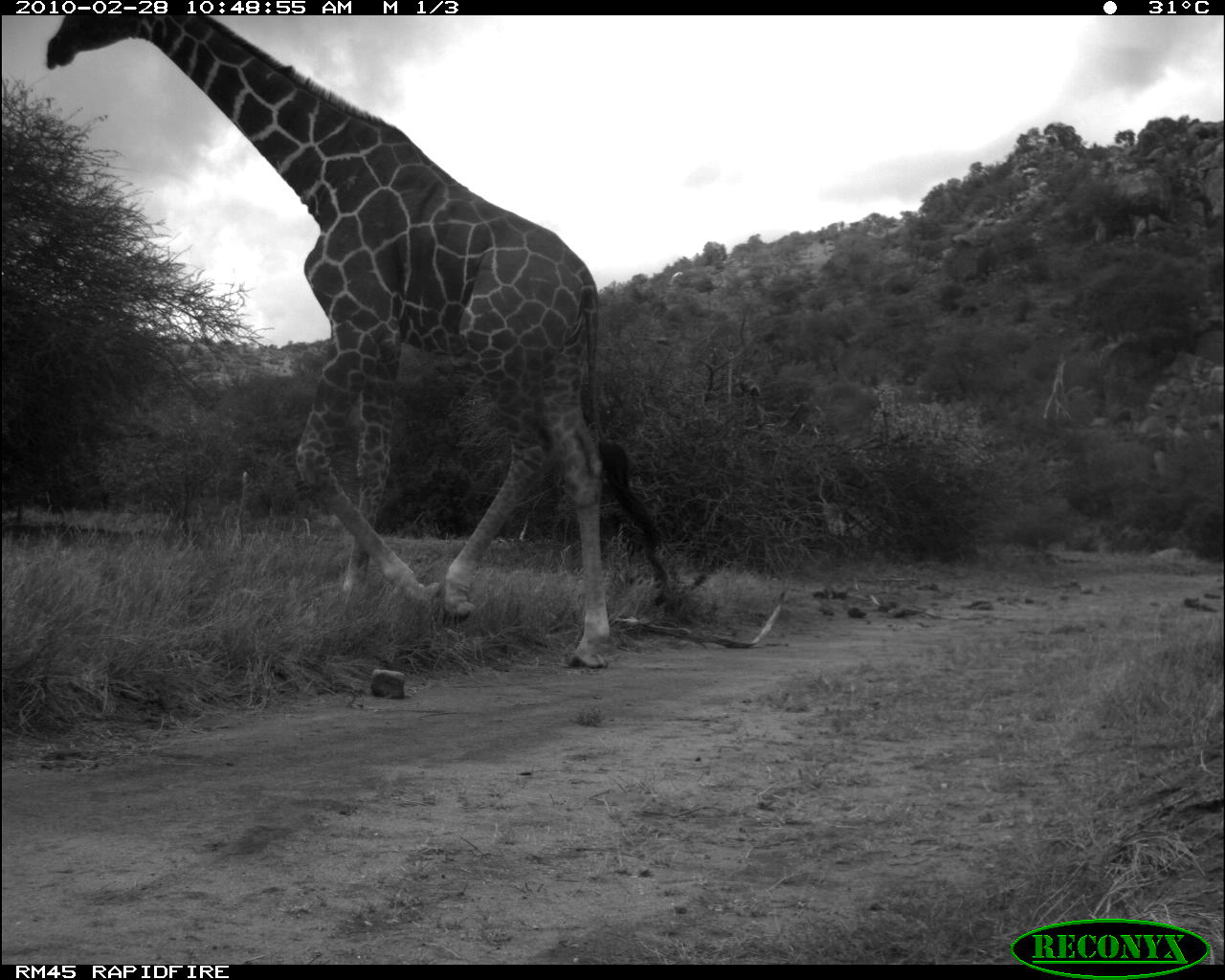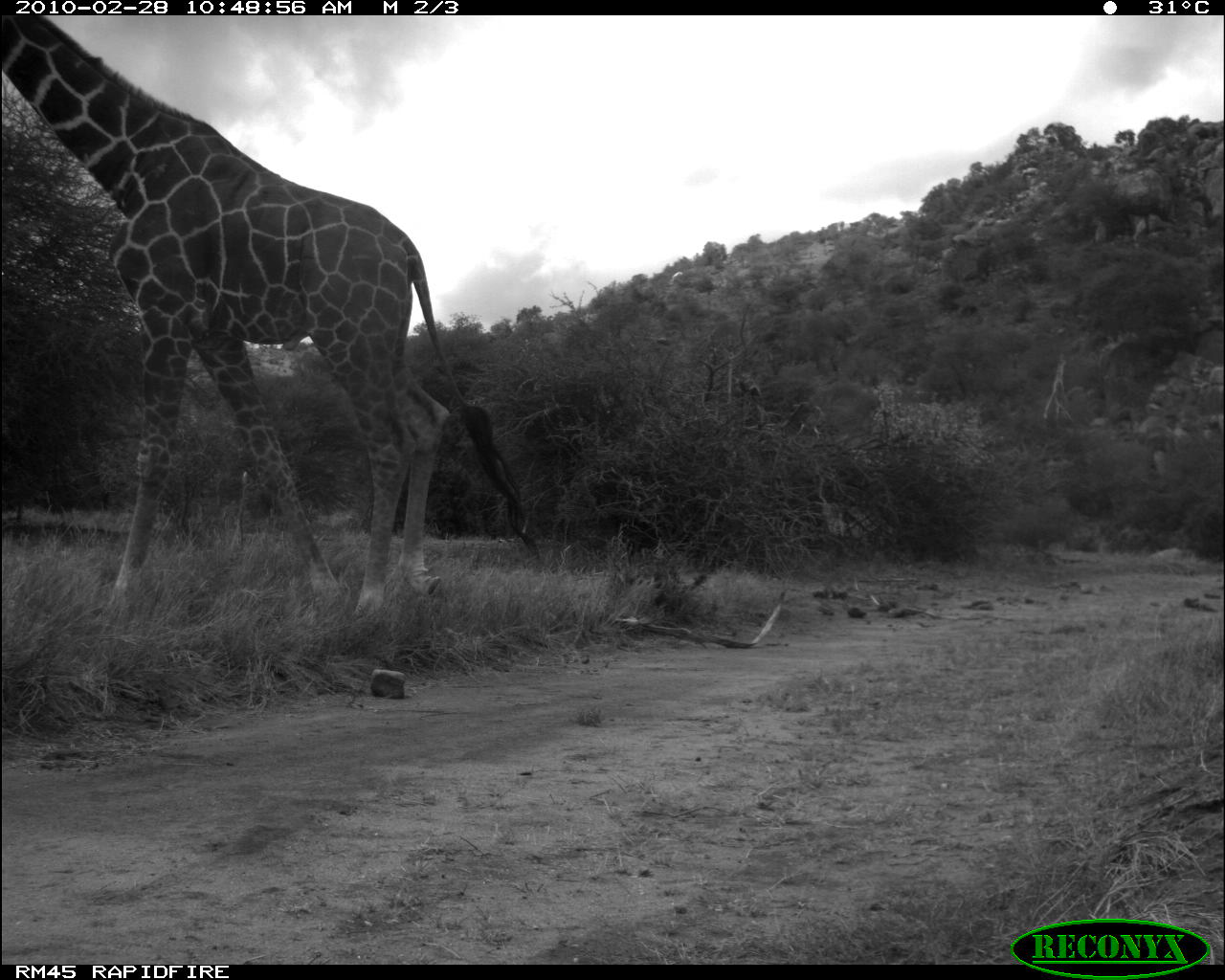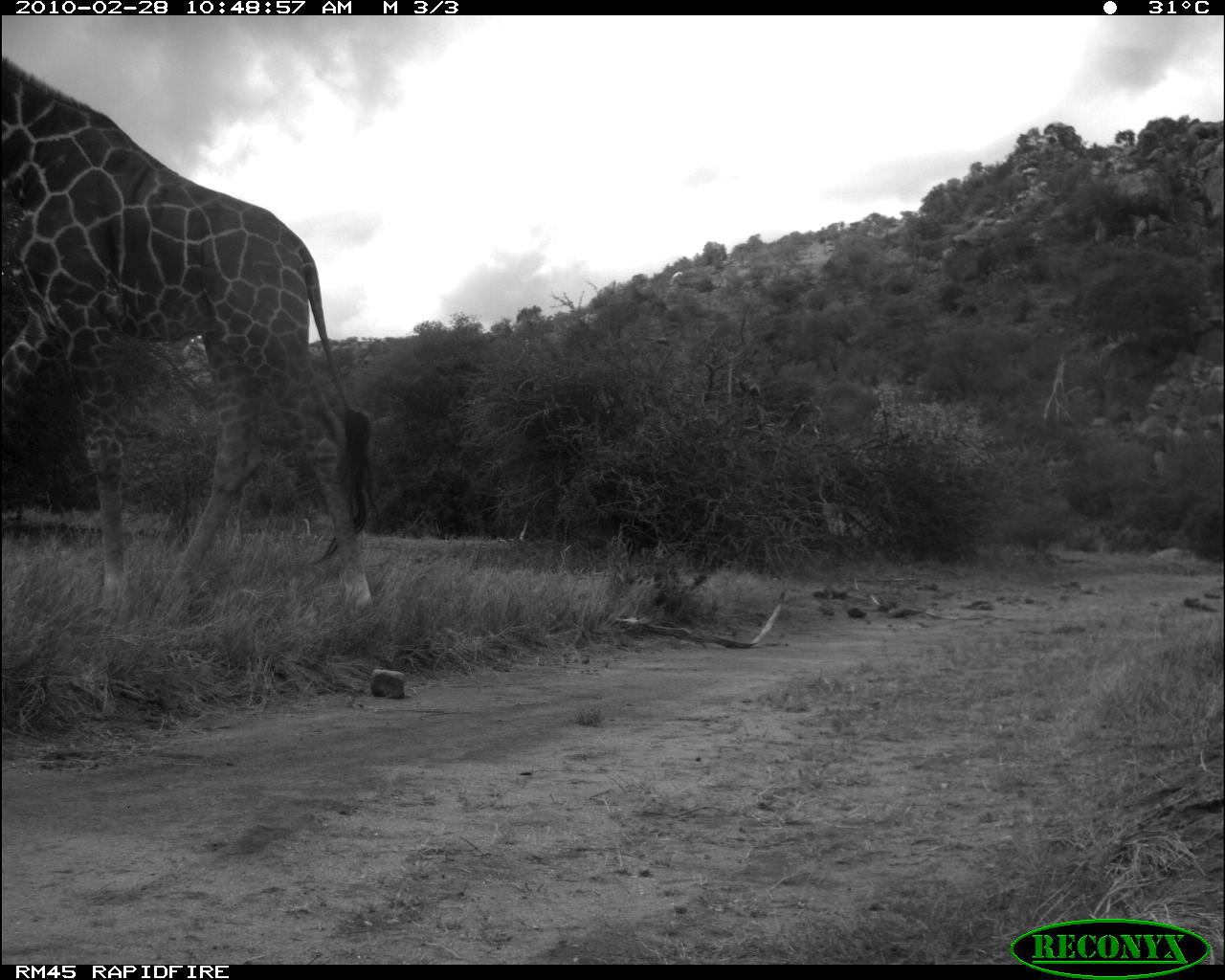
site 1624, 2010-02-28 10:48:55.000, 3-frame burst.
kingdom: Animalia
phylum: Chordata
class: Mammalia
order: Artiodactyla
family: Giraffidae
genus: Giraffa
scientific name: Giraffa camelopardalis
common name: giraffe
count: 1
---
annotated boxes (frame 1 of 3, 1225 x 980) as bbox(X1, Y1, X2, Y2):
giraffa camelopardalis: bbox(41, 15, 671, 670)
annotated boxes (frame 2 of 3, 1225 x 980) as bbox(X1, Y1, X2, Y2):
giraffa camelopardalis: bbox(0, 12, 548, 621)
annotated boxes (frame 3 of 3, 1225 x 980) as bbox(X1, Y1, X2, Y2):
giraffa camelopardalis: bbox(0, 52, 379, 631)